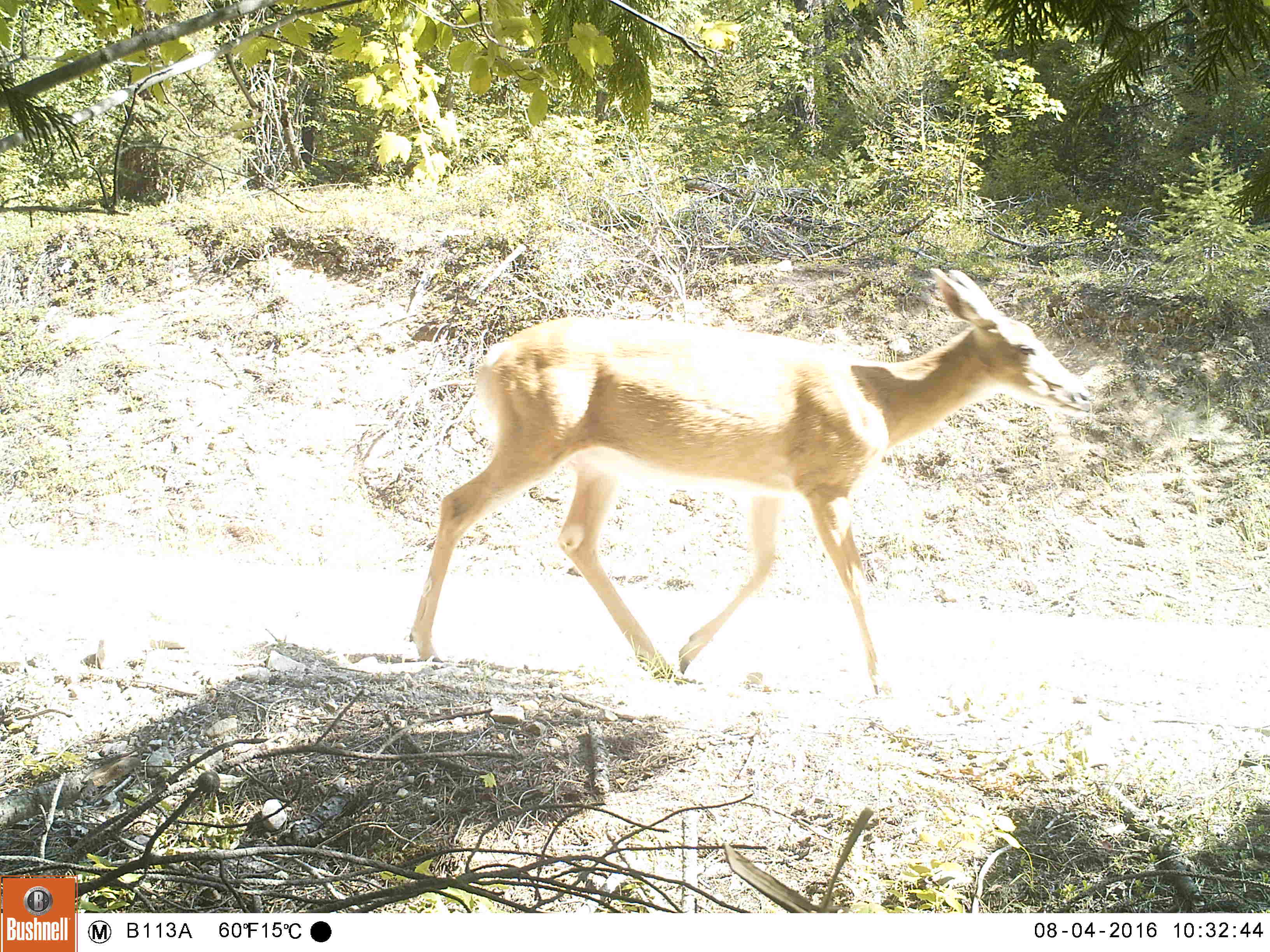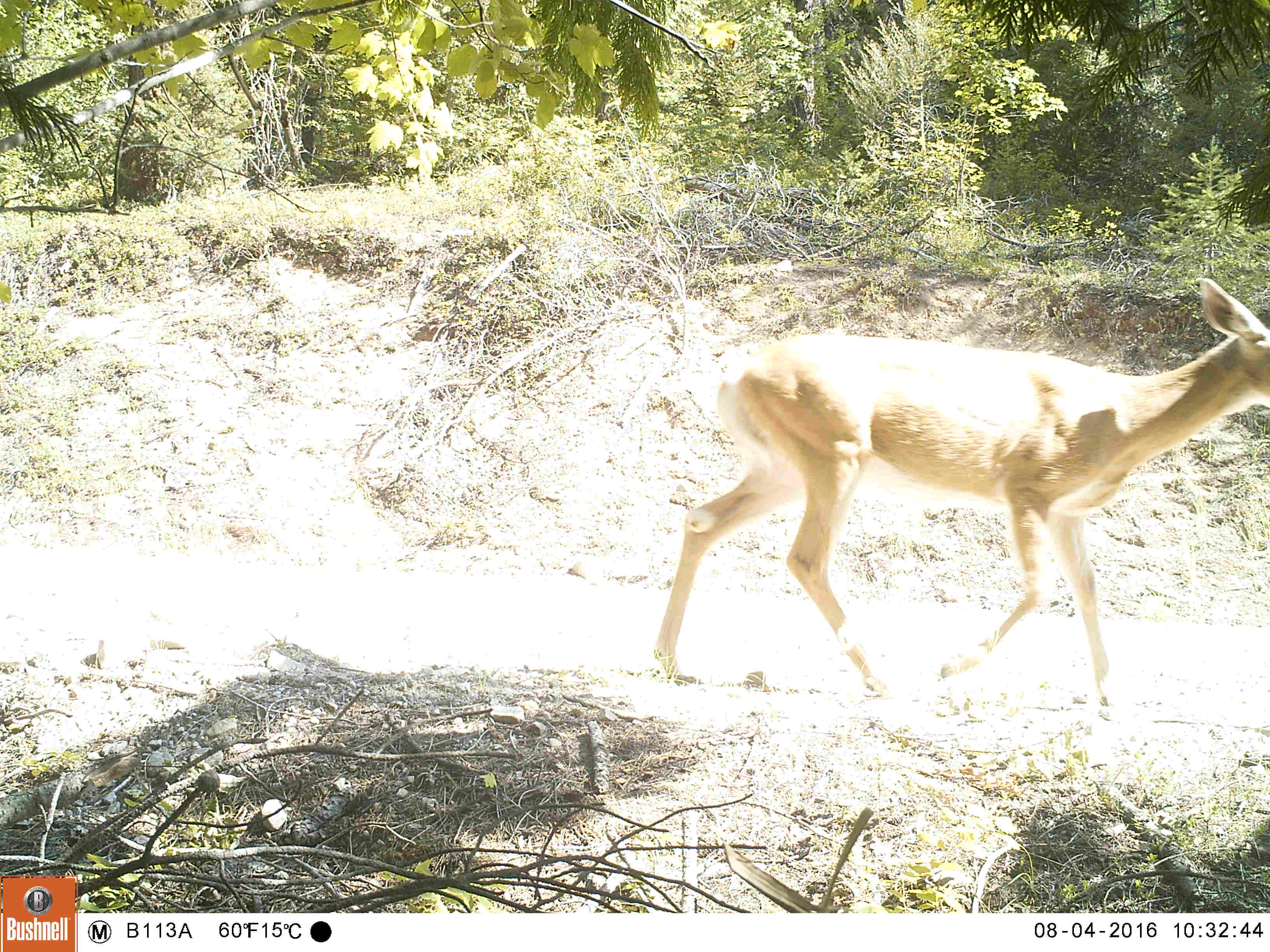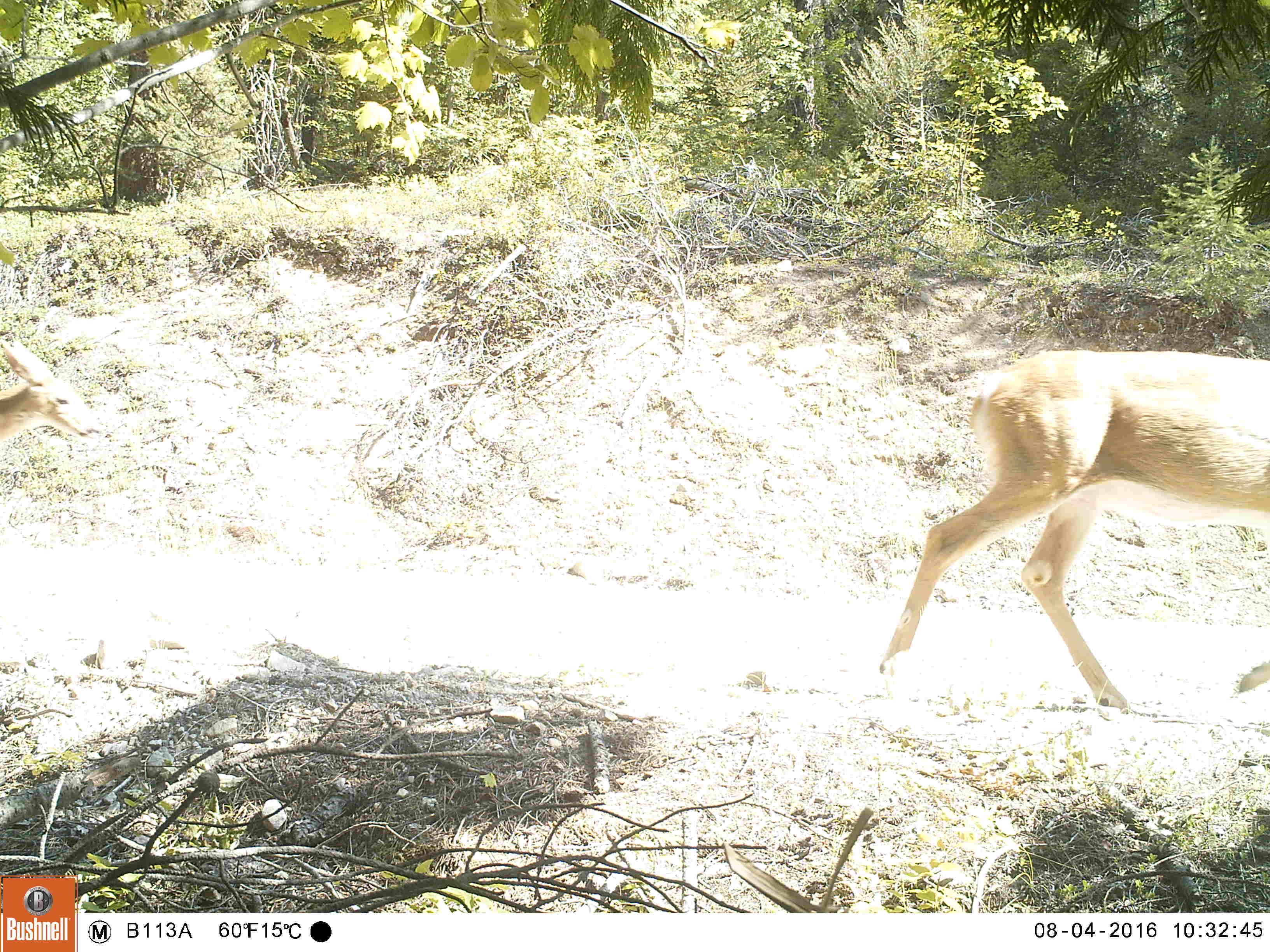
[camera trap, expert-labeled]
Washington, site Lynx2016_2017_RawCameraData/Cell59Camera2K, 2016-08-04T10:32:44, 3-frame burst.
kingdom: Animalia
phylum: Chordata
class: Mammalia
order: Artiodactyla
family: Cervidae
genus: Odocoileus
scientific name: Odocoileus virginianus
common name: white-tailed deer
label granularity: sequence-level